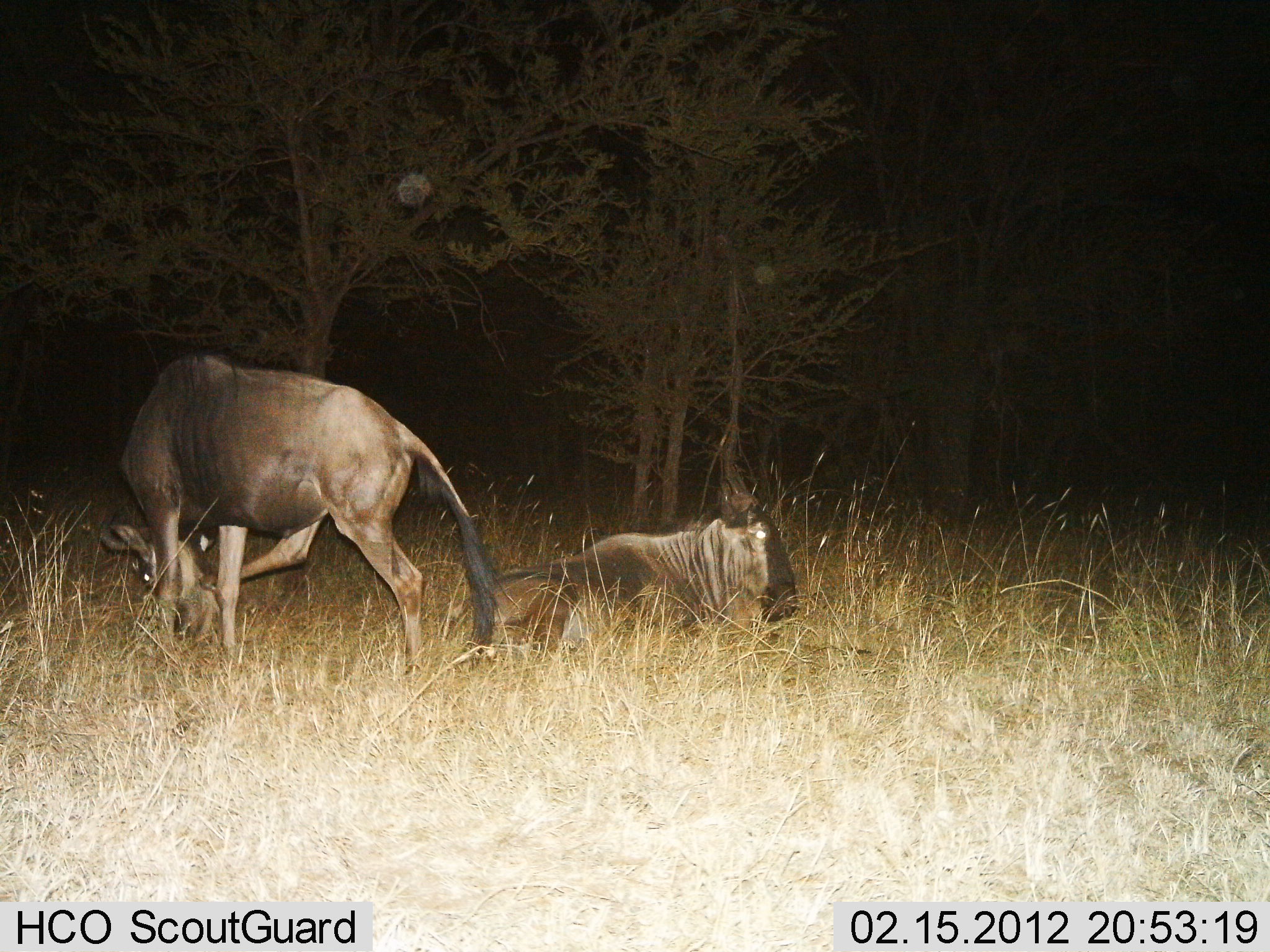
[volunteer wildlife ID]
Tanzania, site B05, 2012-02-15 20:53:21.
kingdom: Animalia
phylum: Chordata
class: Mammalia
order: Artiodactyla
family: Bovidae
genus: Connochaetes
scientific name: Connochaetes taurinus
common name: blue wildebeest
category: wildebeest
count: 2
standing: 55%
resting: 90%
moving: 0%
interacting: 0%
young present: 5%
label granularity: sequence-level